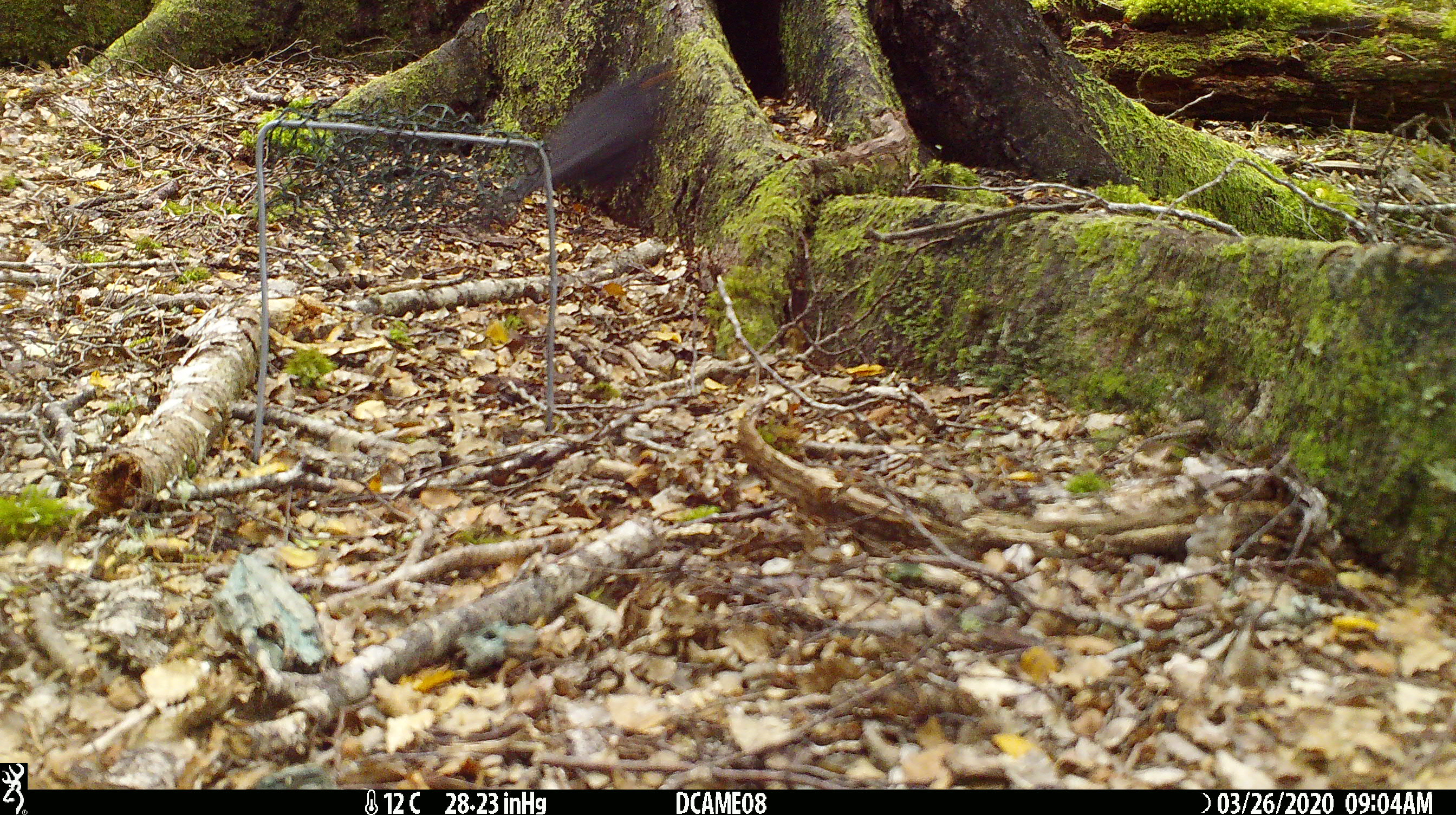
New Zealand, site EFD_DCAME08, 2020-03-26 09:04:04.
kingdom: Animalia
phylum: Chordata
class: Aves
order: Passeriformes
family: Turdidae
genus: Turdus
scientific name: Turdus merula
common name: eurasian blackbird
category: blackbird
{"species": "blackbird (eurasian blackbird) (Turdus merula)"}